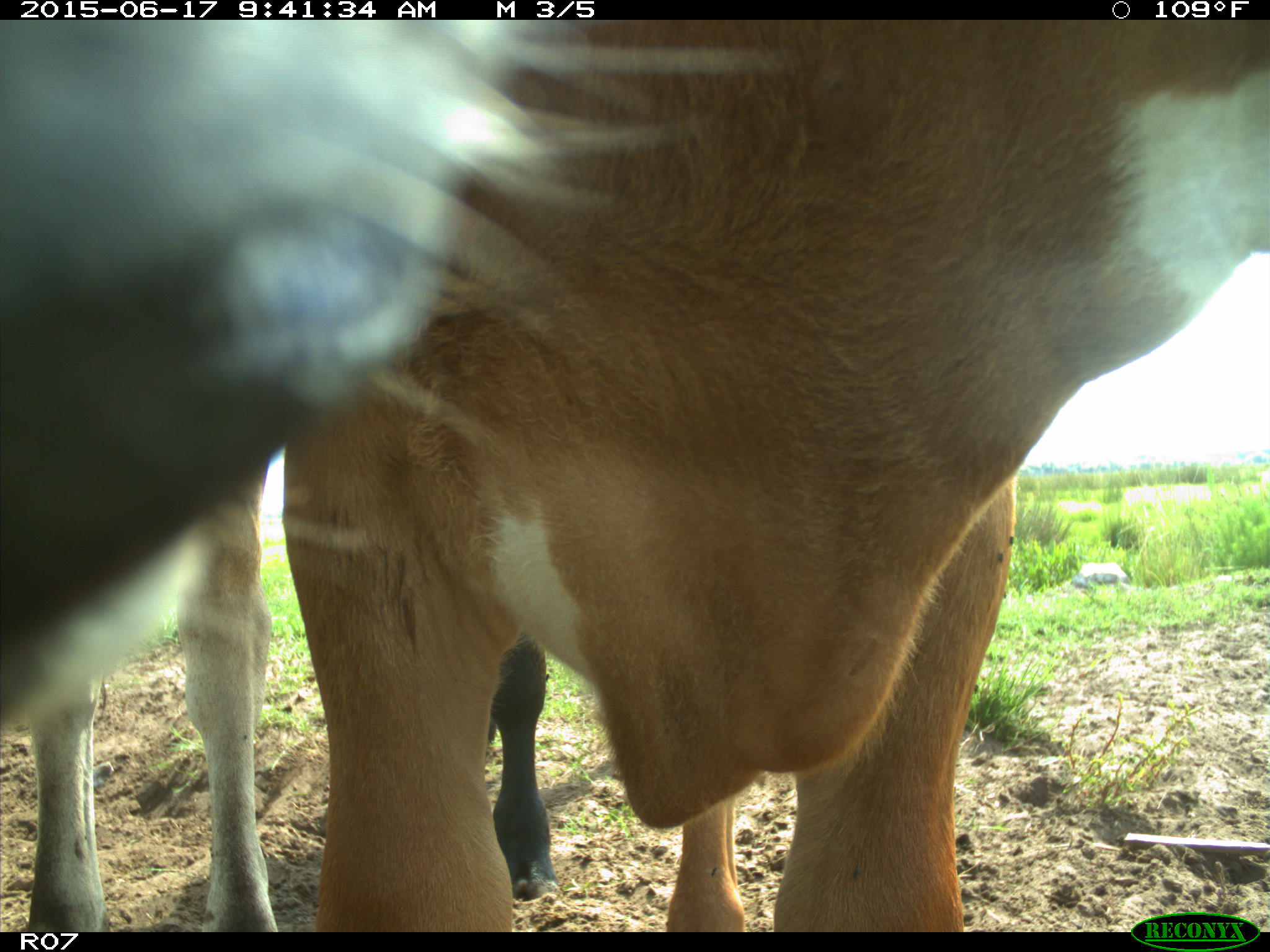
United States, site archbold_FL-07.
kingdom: Animalia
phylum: Chordata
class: Mammalia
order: Artiodactyla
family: Bovidae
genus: Bos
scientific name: Bos taurus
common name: domestic cow